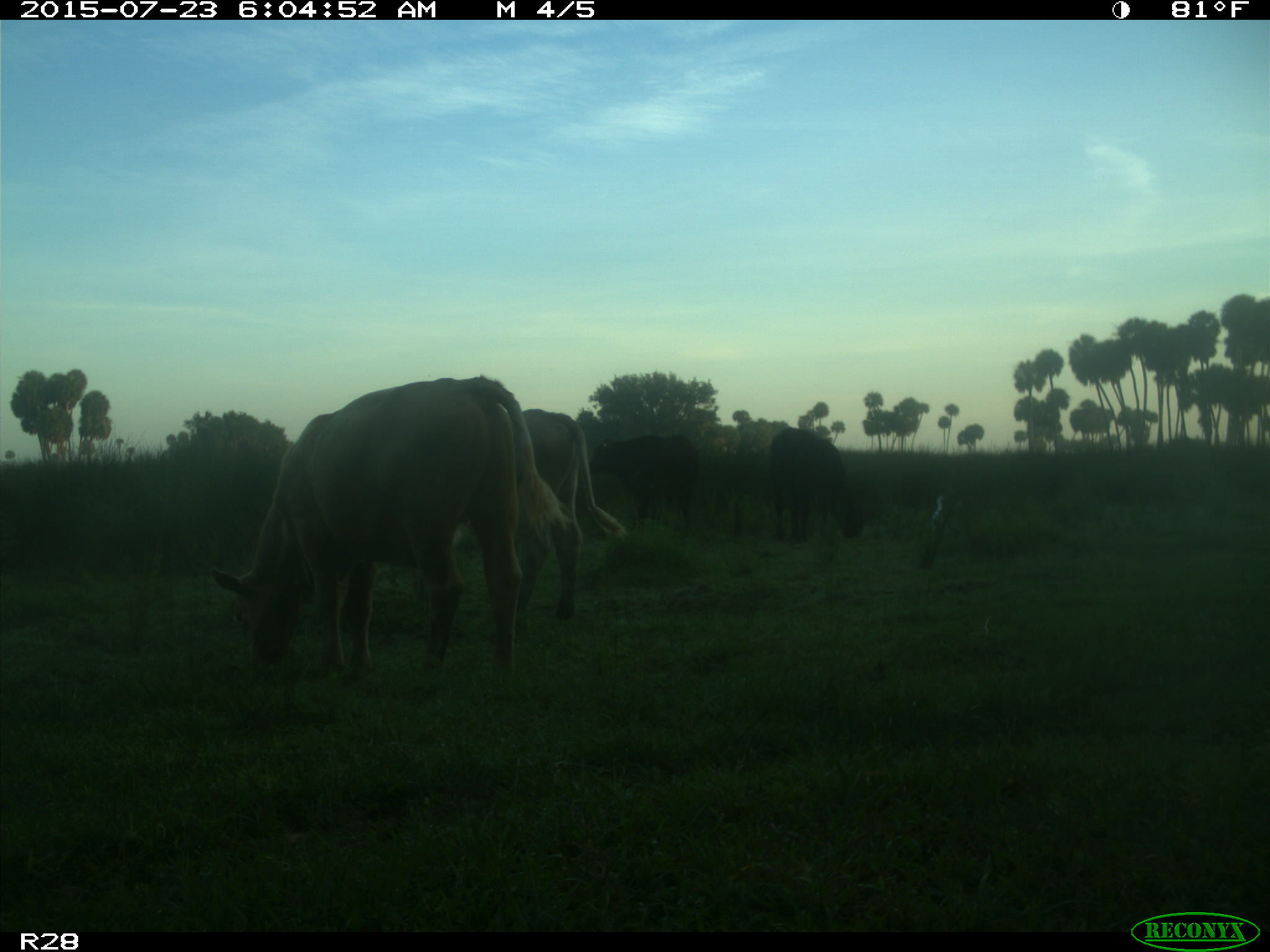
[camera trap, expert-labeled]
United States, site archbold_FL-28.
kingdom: Animalia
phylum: Chordata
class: Mammalia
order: Artiodactyla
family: Bovidae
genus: Bos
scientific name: Bos taurus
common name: domestic cow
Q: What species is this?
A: Bos taurus (domestic cow).